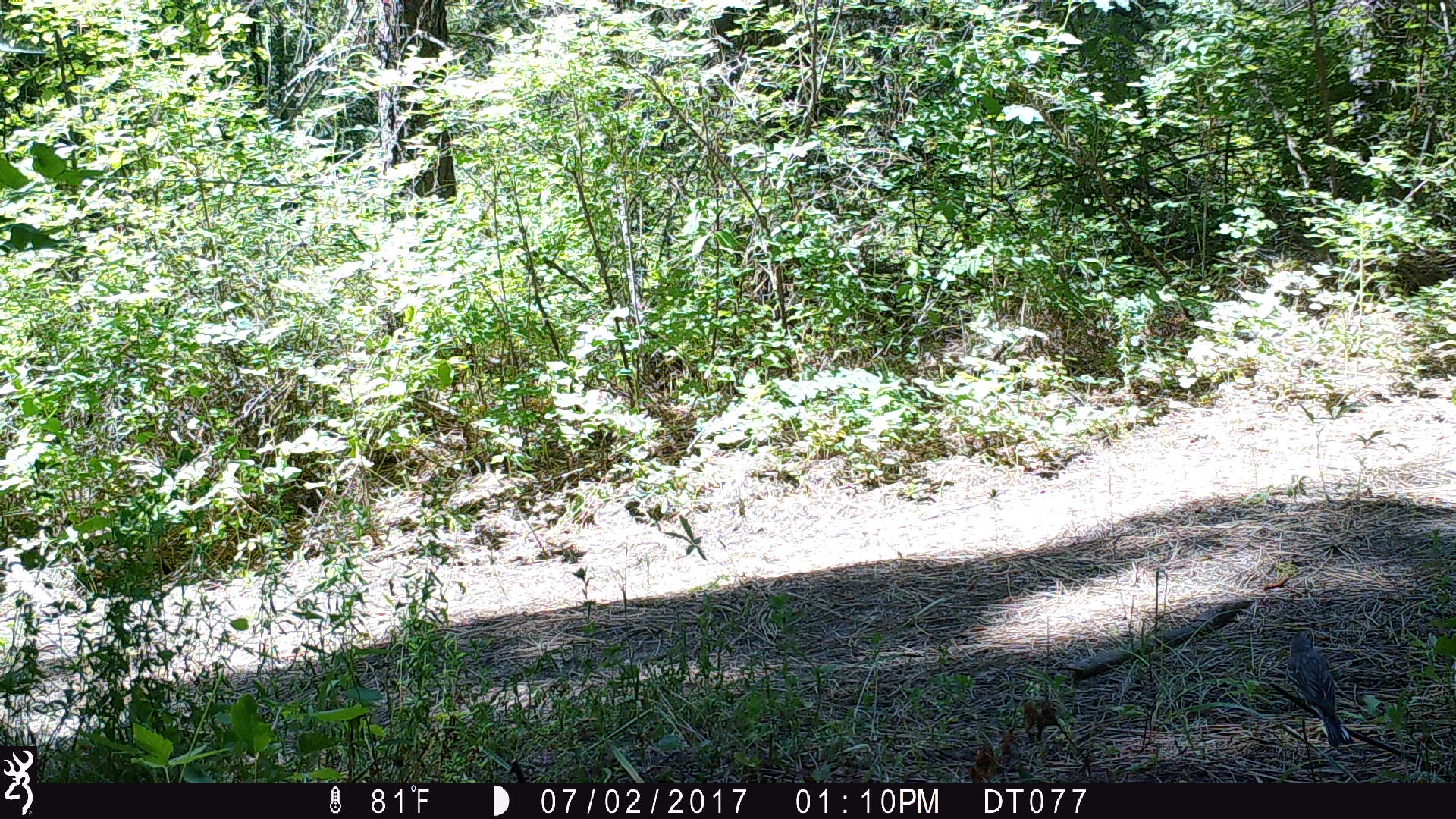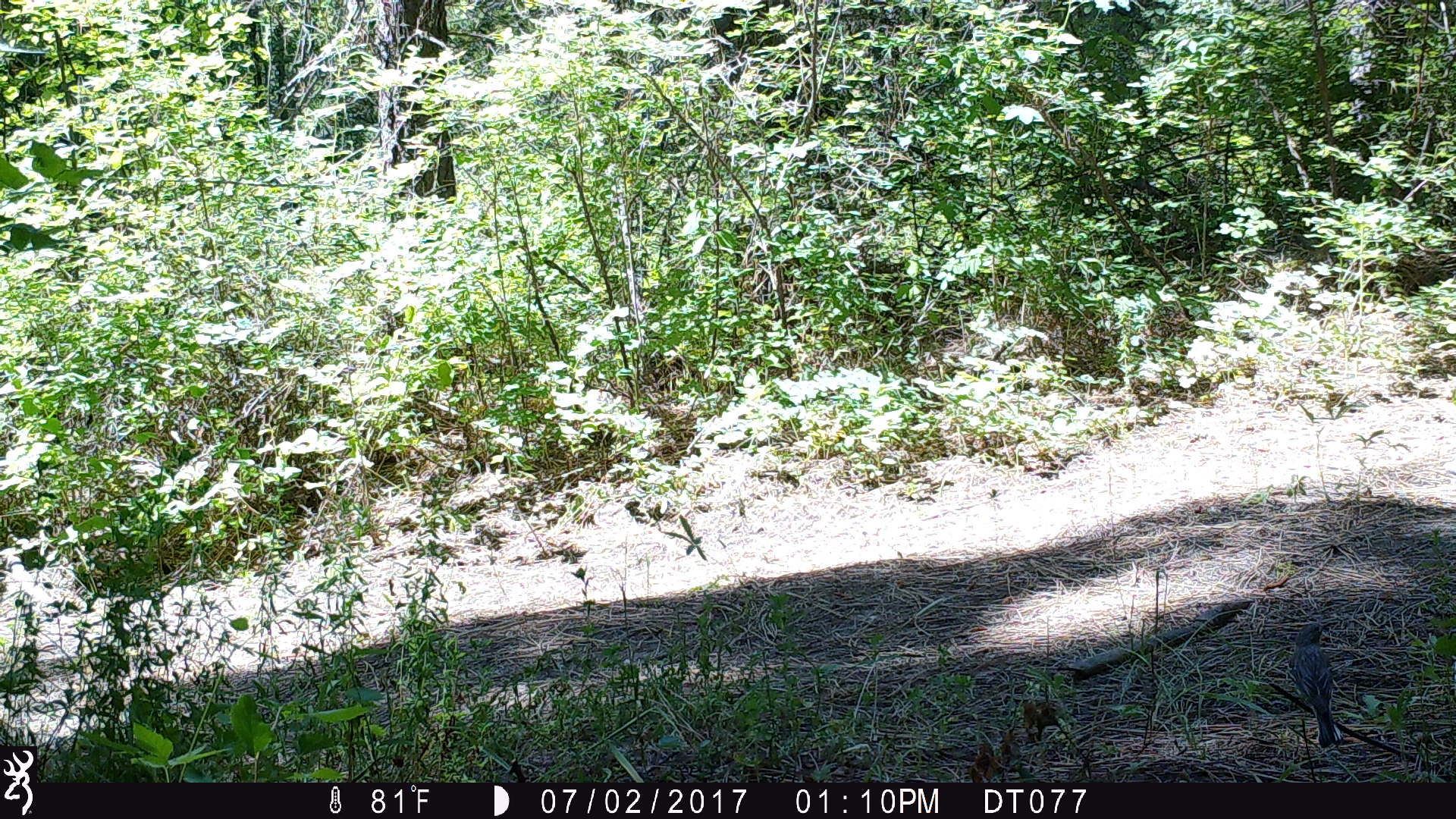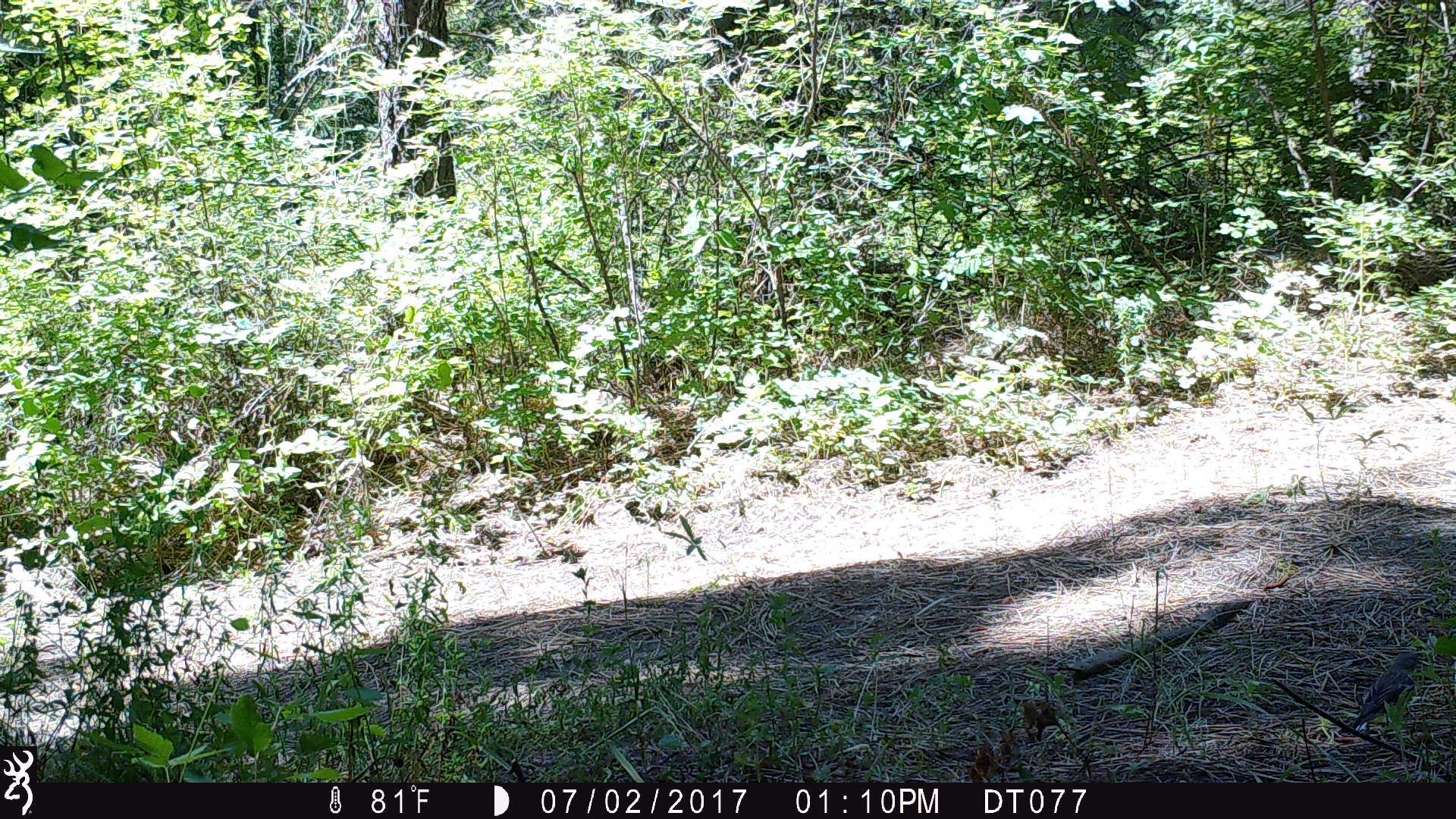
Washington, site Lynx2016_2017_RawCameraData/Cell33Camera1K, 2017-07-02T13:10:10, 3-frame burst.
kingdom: Animalia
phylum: Chordata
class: Aves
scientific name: Aves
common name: birds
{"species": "Aves (birds)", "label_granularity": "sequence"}